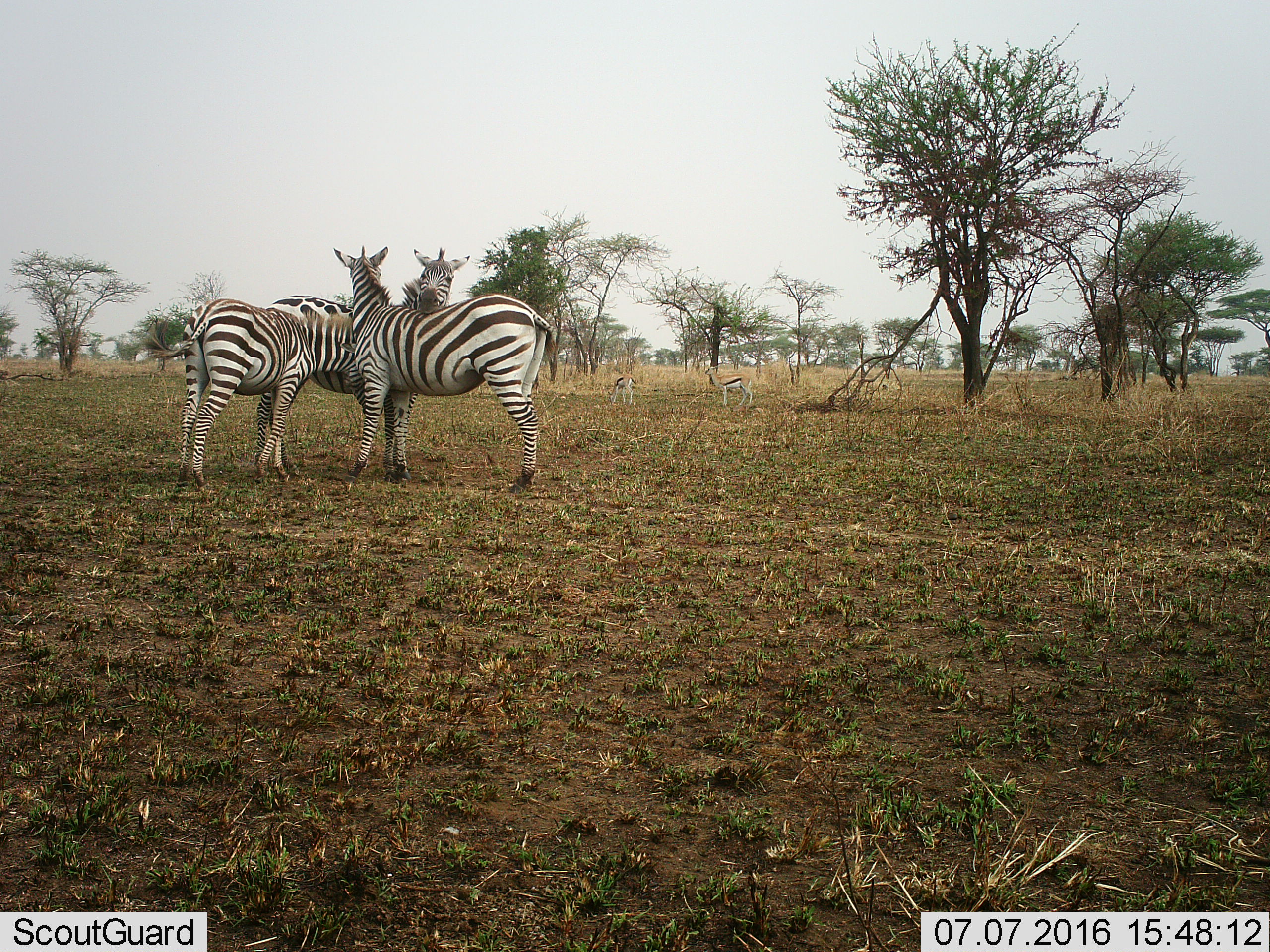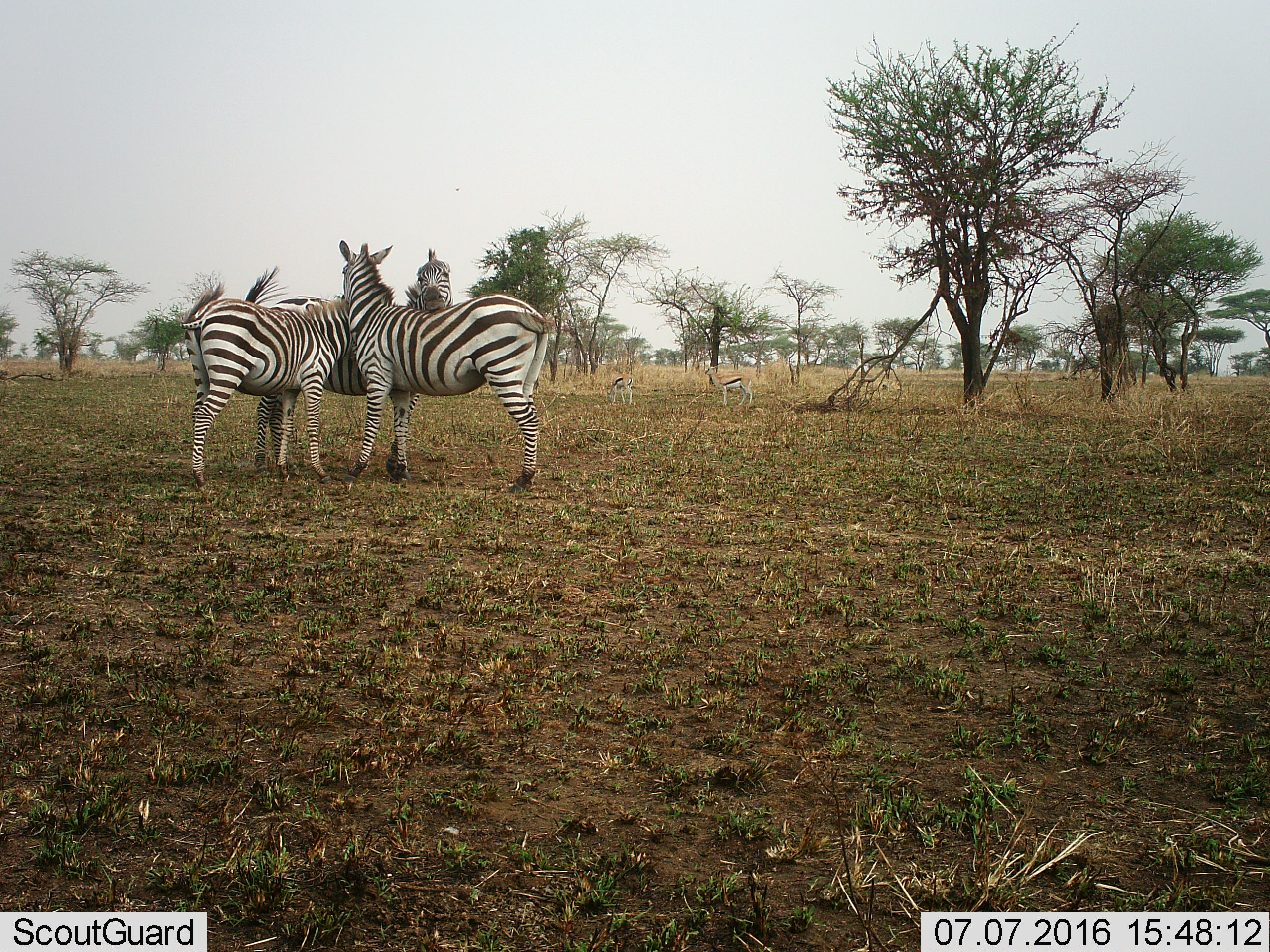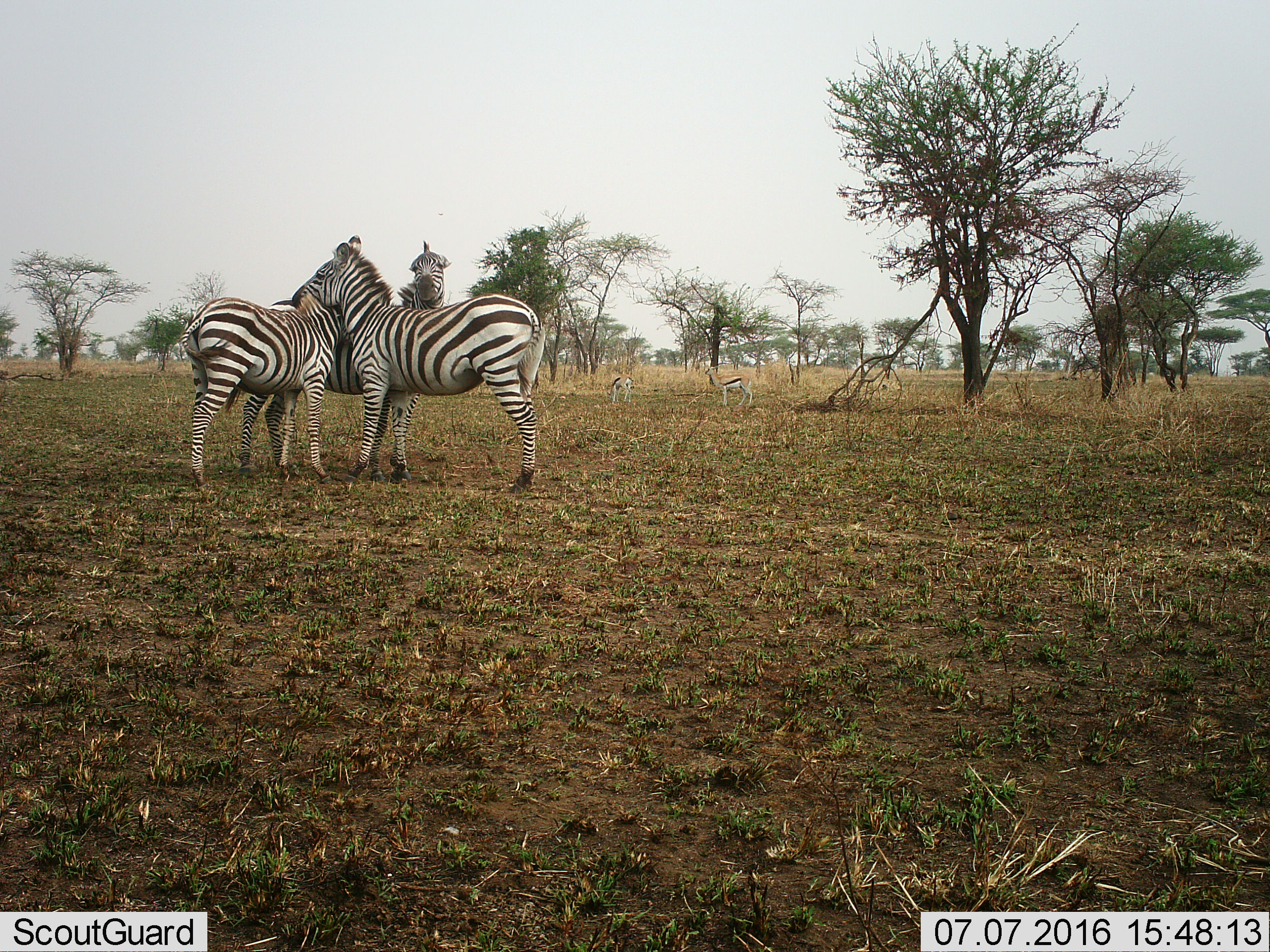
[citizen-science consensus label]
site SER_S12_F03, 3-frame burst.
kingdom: Animalia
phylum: Chordata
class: Mammalia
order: Artiodactyla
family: Bovidae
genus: Eudorcas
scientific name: Eudorcas thomsonii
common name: thomson's gazelle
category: gazellethomsons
Gazellethomsons (thomson's gazelle) (Eudorcas thomsonii), count 2. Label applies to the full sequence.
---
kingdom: Animalia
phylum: Chordata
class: Mammalia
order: Perissodactyla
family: Equidae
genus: Equus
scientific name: Equus quagga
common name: plains zebra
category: zebraplains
Zebraplains (plains zebra) (Equus quagga), count 3. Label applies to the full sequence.